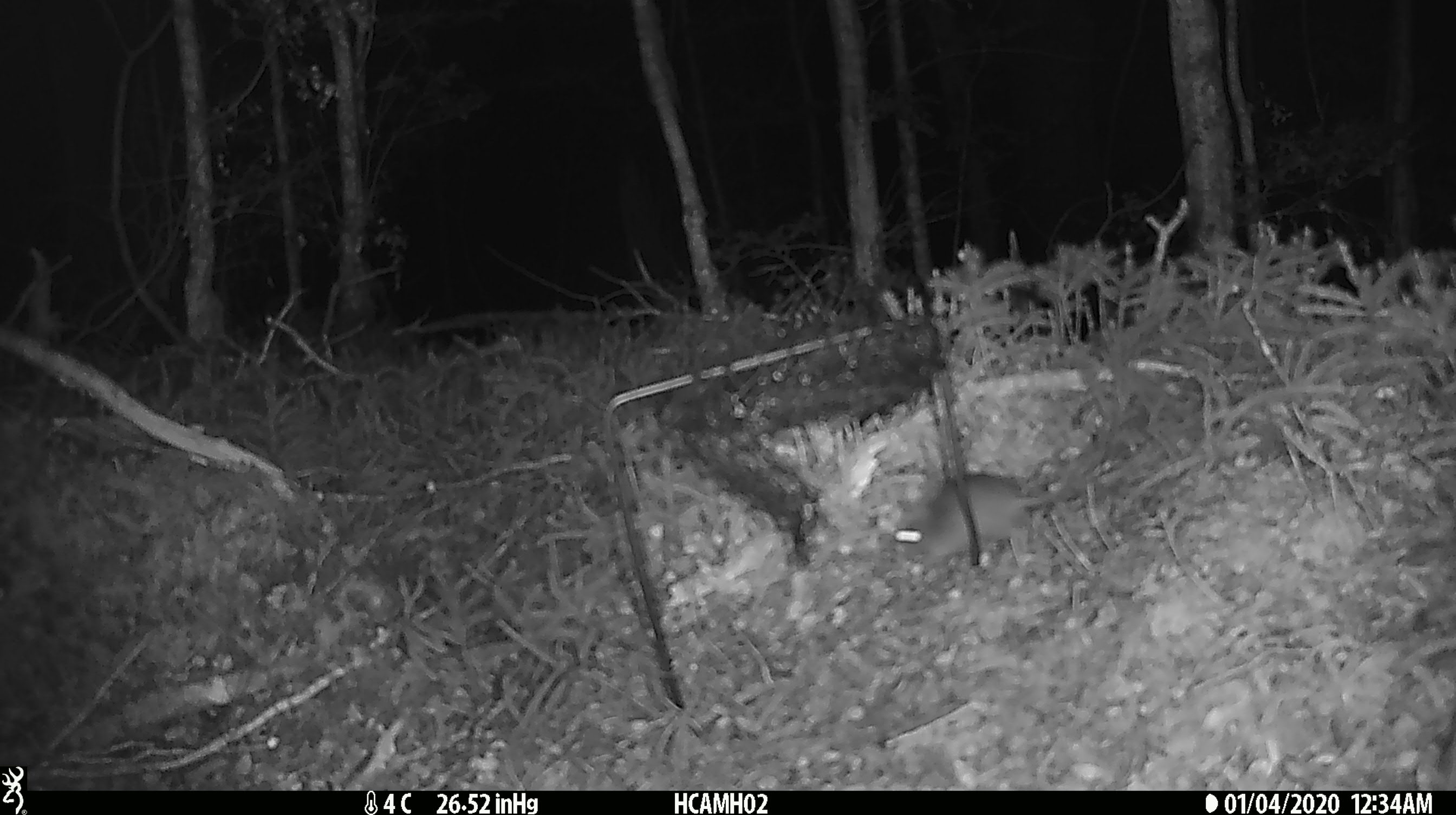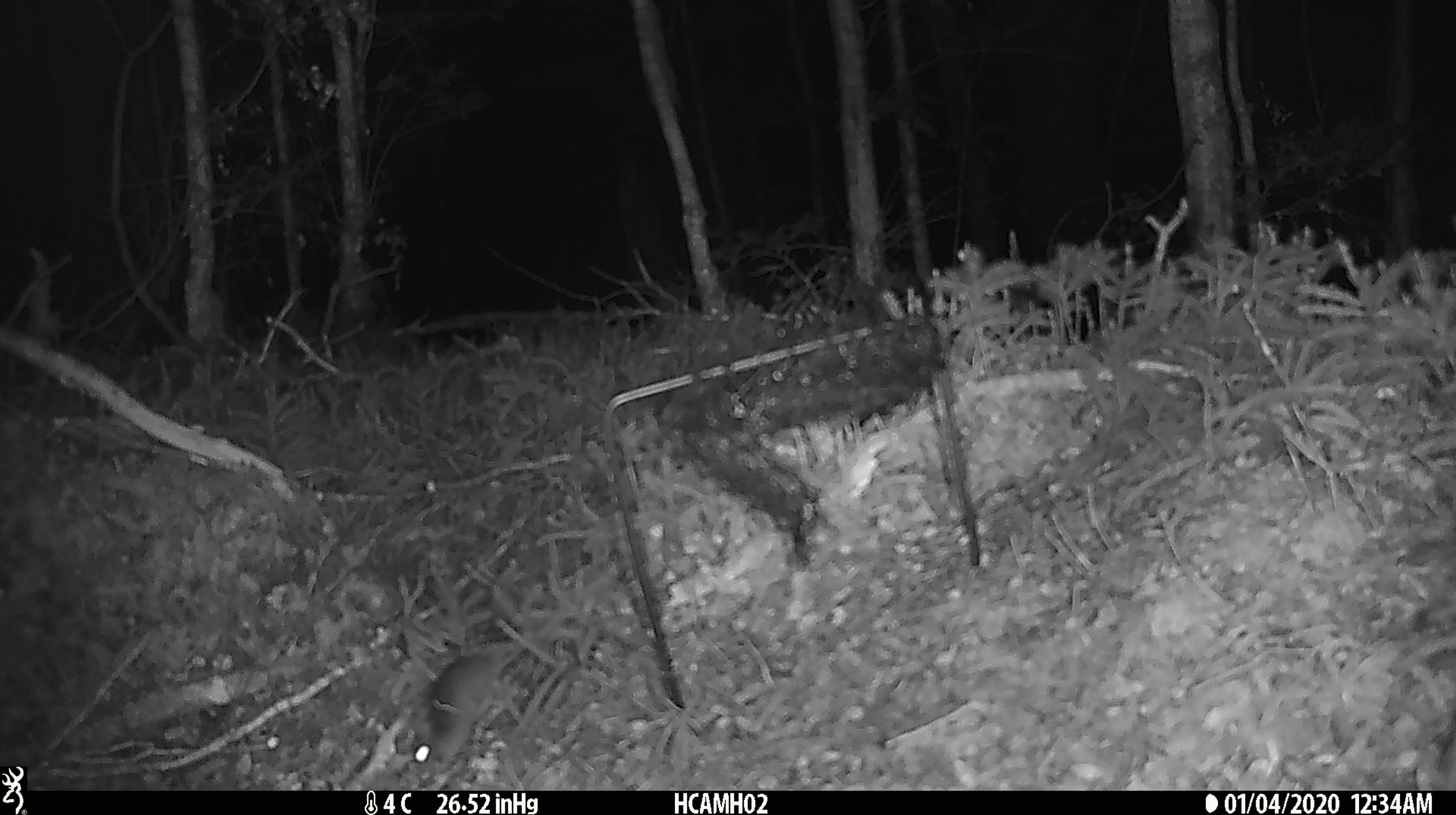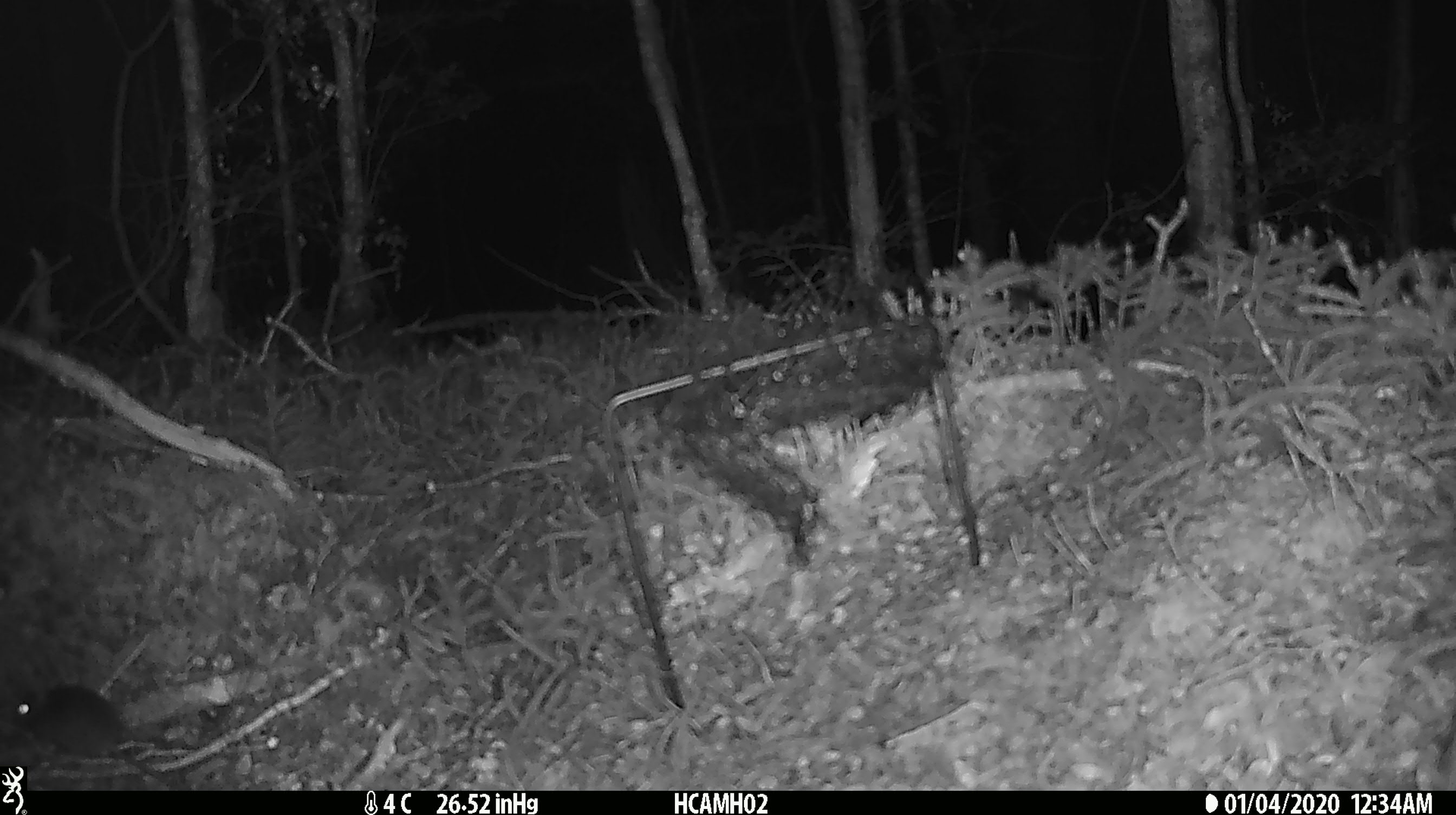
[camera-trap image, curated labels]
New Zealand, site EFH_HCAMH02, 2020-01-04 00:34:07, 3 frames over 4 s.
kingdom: Animalia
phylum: Chordata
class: Mammalia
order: Rodentia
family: Muridae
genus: Mus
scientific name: Mus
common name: mouse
Mouse (Mus).